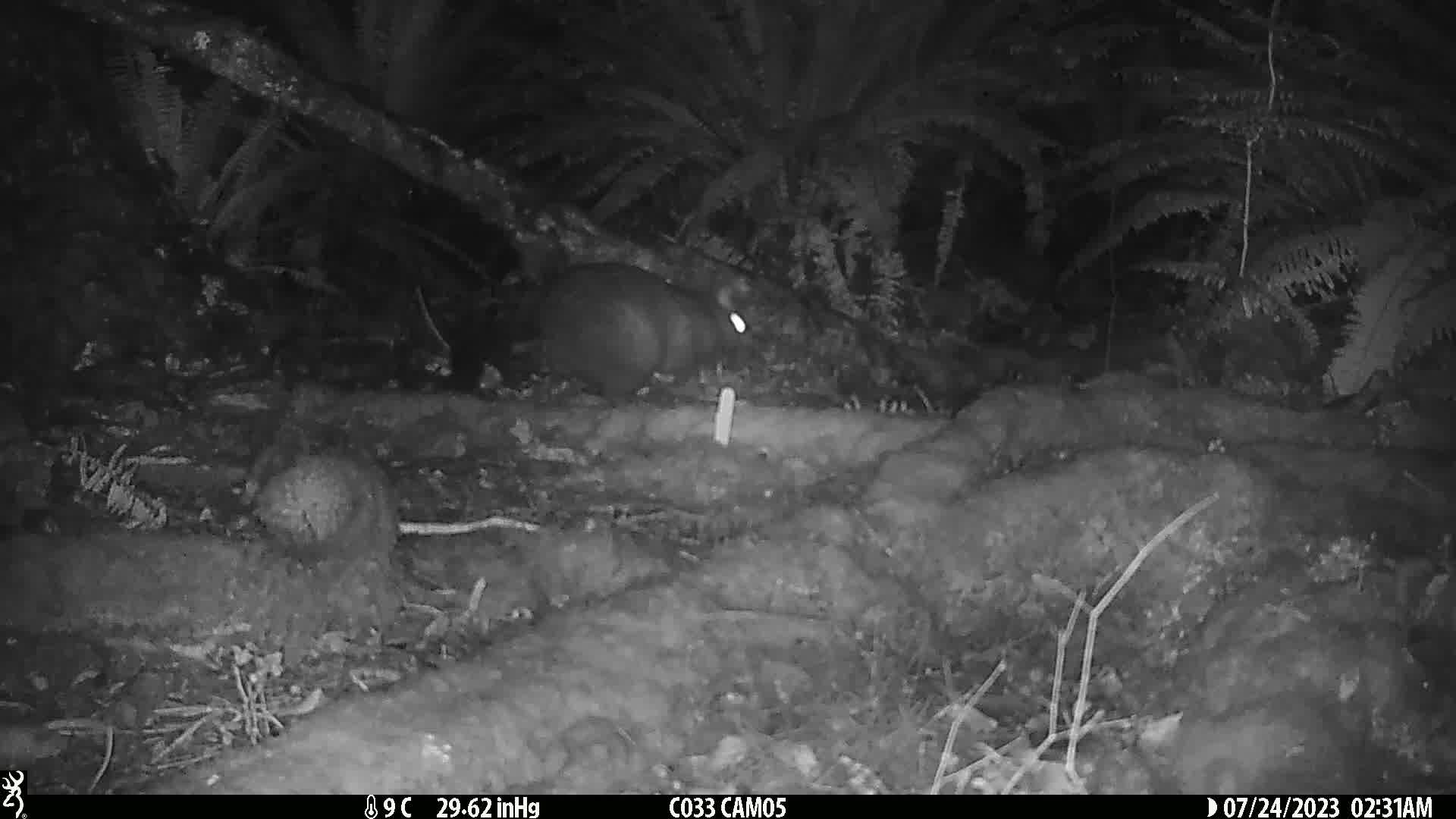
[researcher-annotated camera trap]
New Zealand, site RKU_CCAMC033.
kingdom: Animalia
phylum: Chordata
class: Mammalia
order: Diprotodontia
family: Phalangeridae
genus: Trichosurus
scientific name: Trichosurus vulpecula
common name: common brushtail possum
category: possum